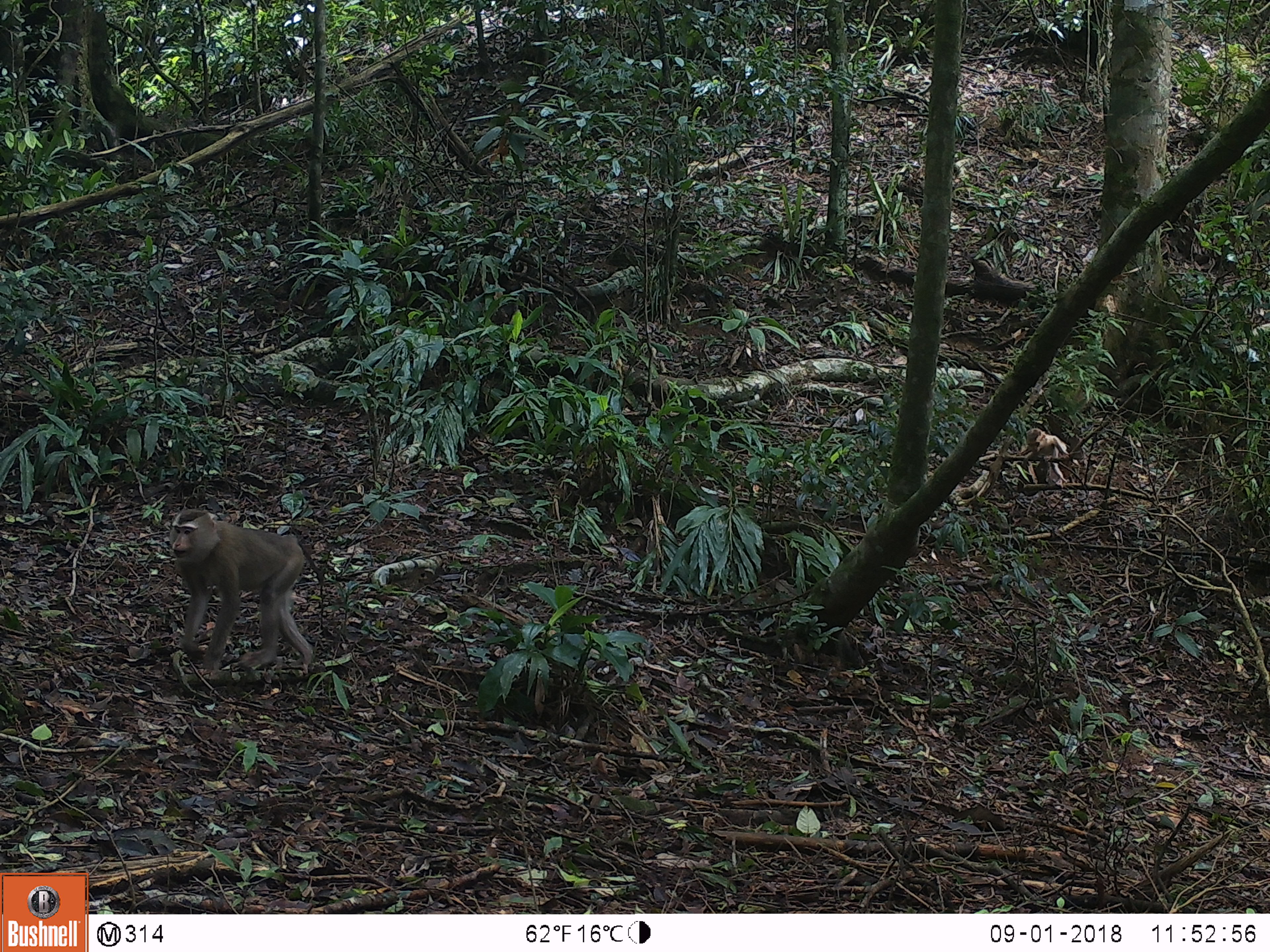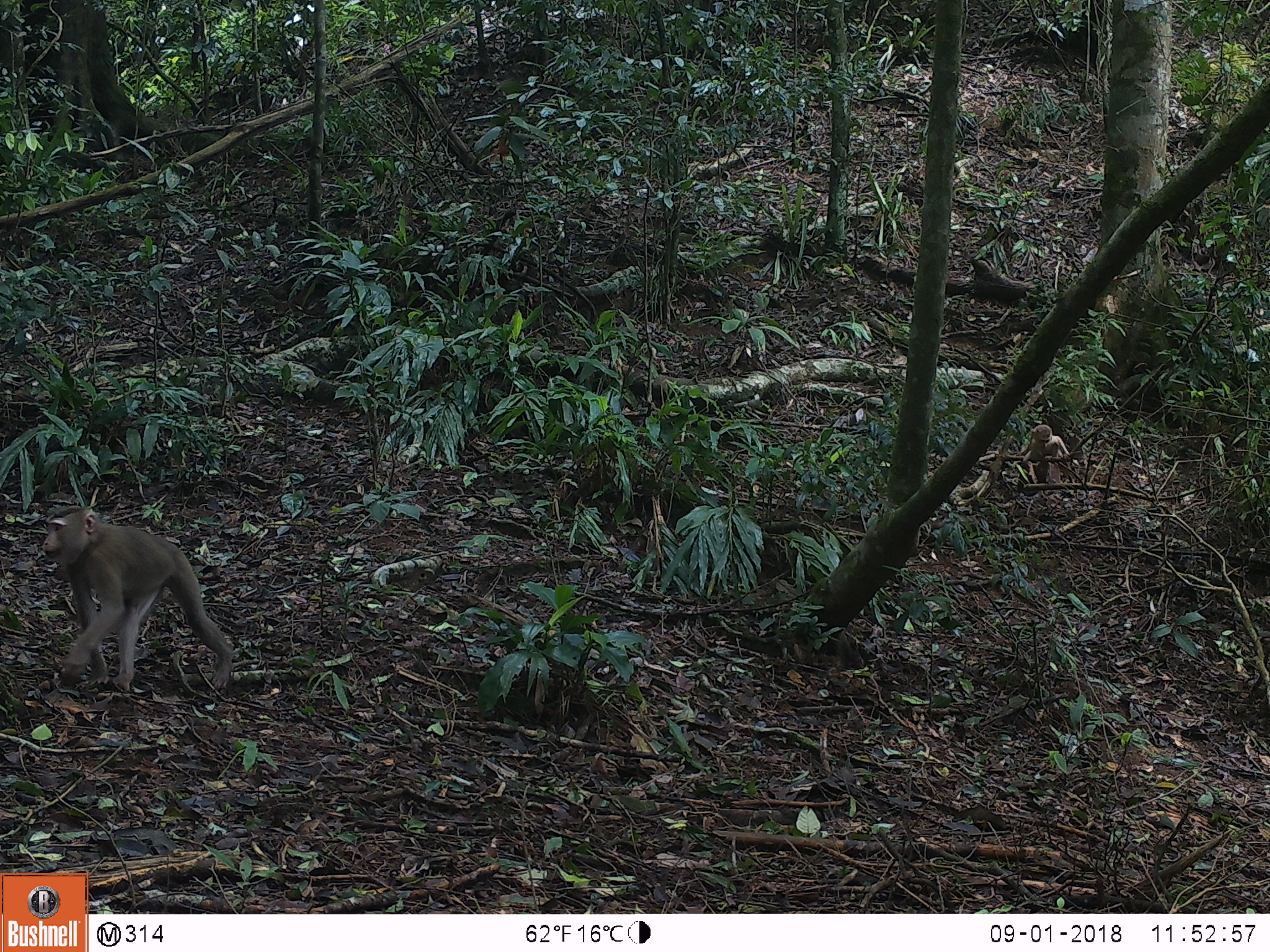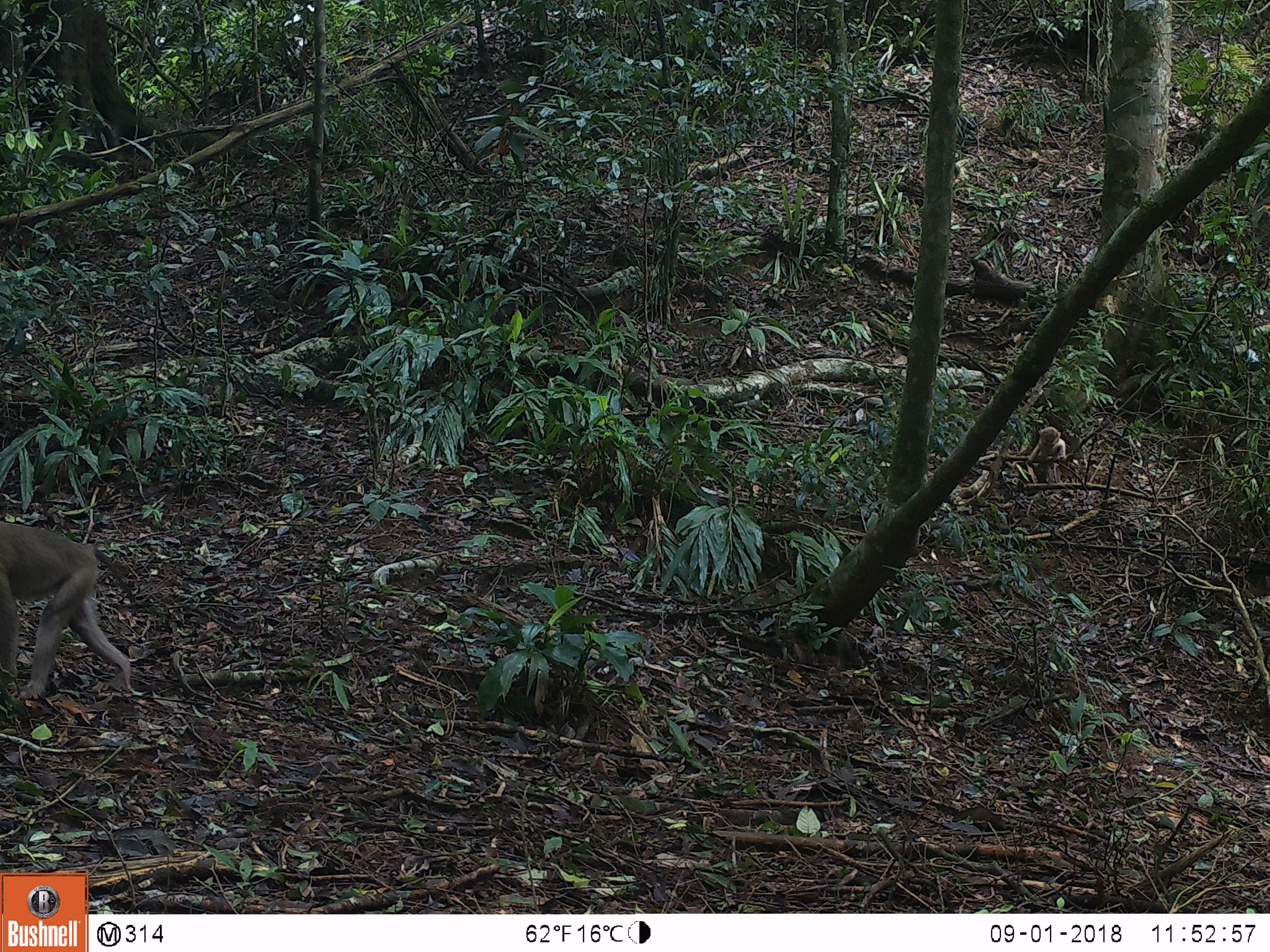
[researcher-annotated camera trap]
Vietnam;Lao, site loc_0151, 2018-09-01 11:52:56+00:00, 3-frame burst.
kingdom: Animalia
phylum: Chordata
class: Mammalia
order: Primates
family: Cercopithecidae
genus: Macaca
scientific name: Macaca nemestrina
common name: pig-tailed macaque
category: pig tailed macaque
Pig tailed macaque (pig-tailed macaque) (Macaca nemestrina). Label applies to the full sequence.